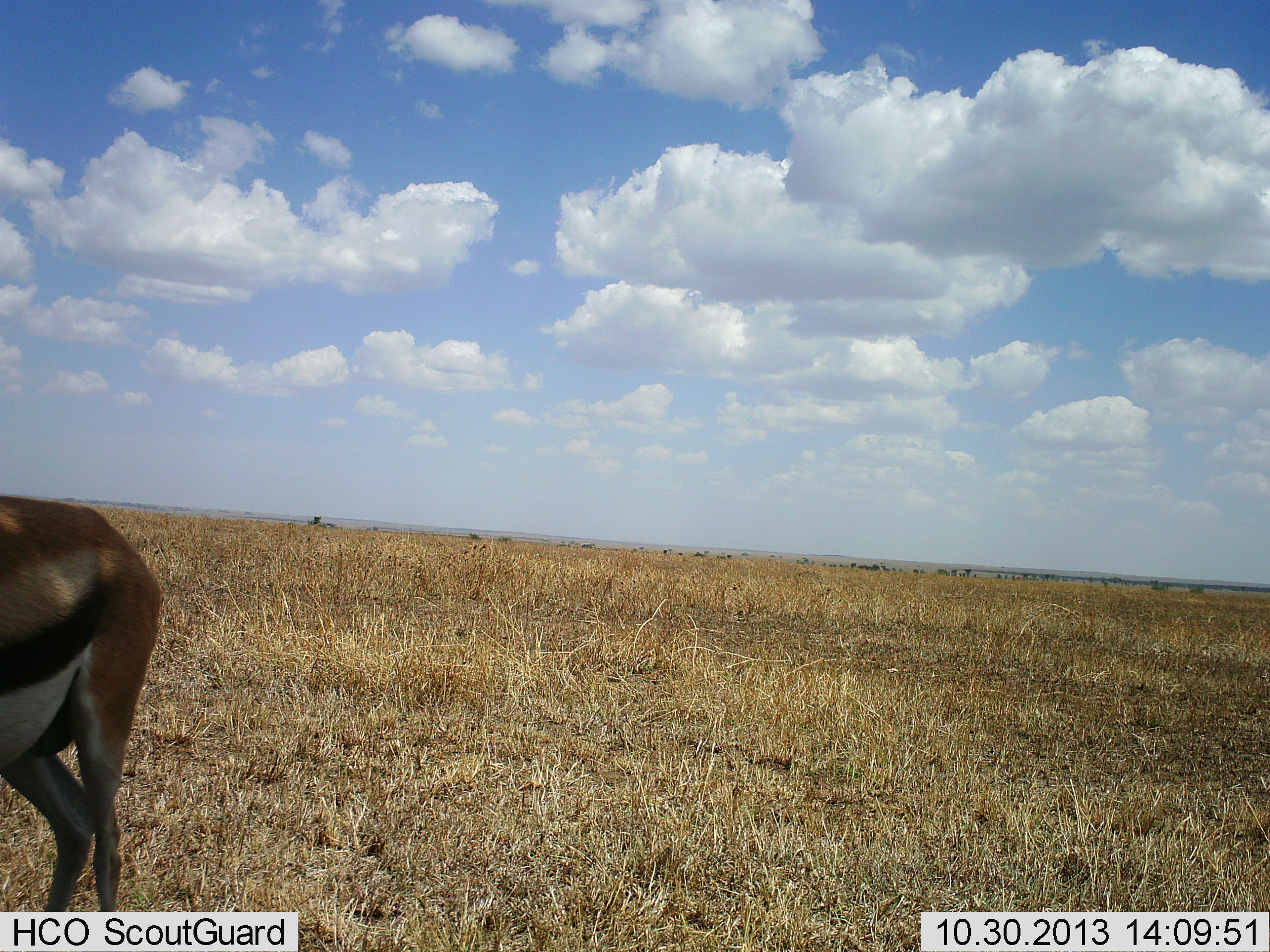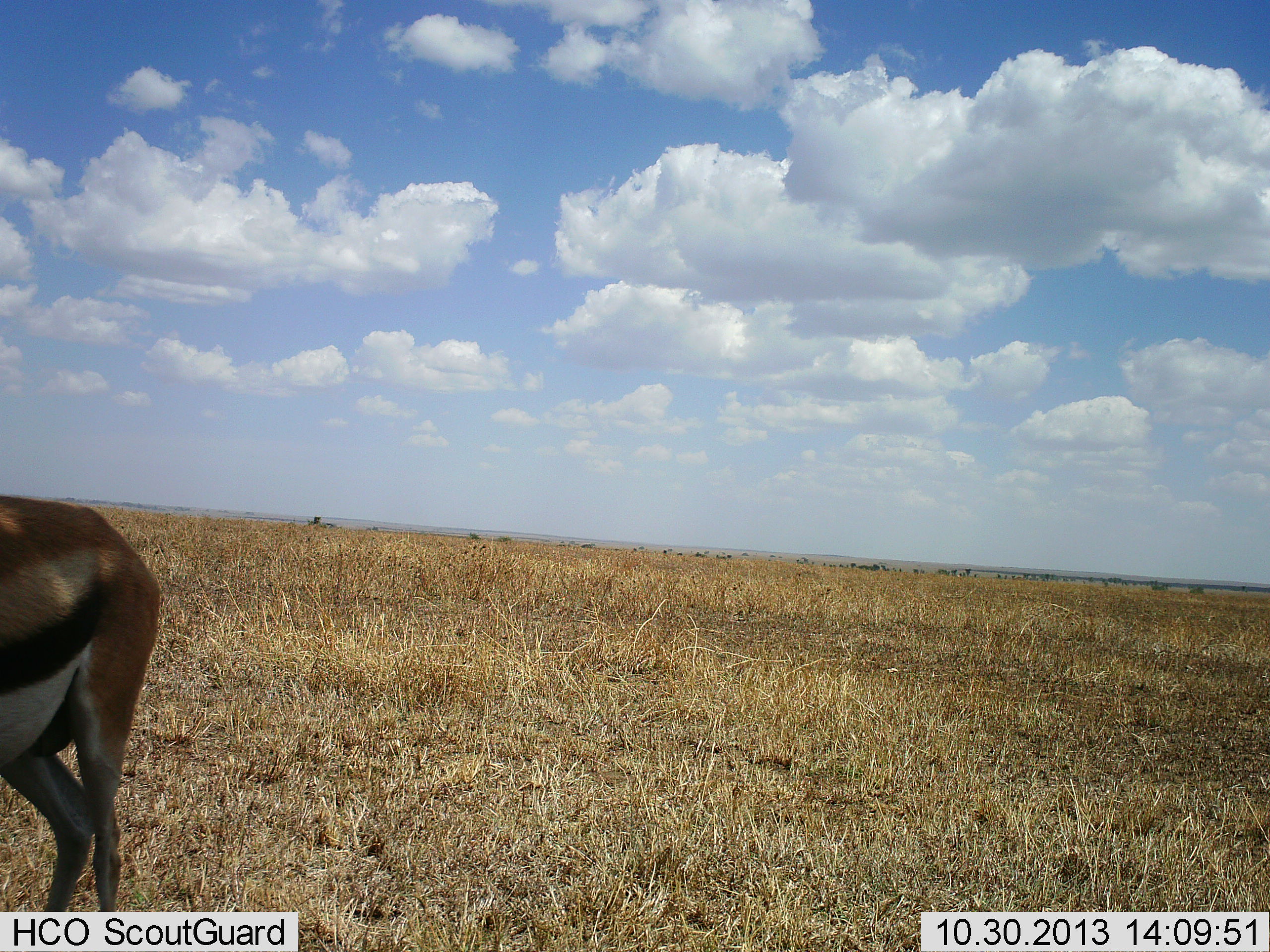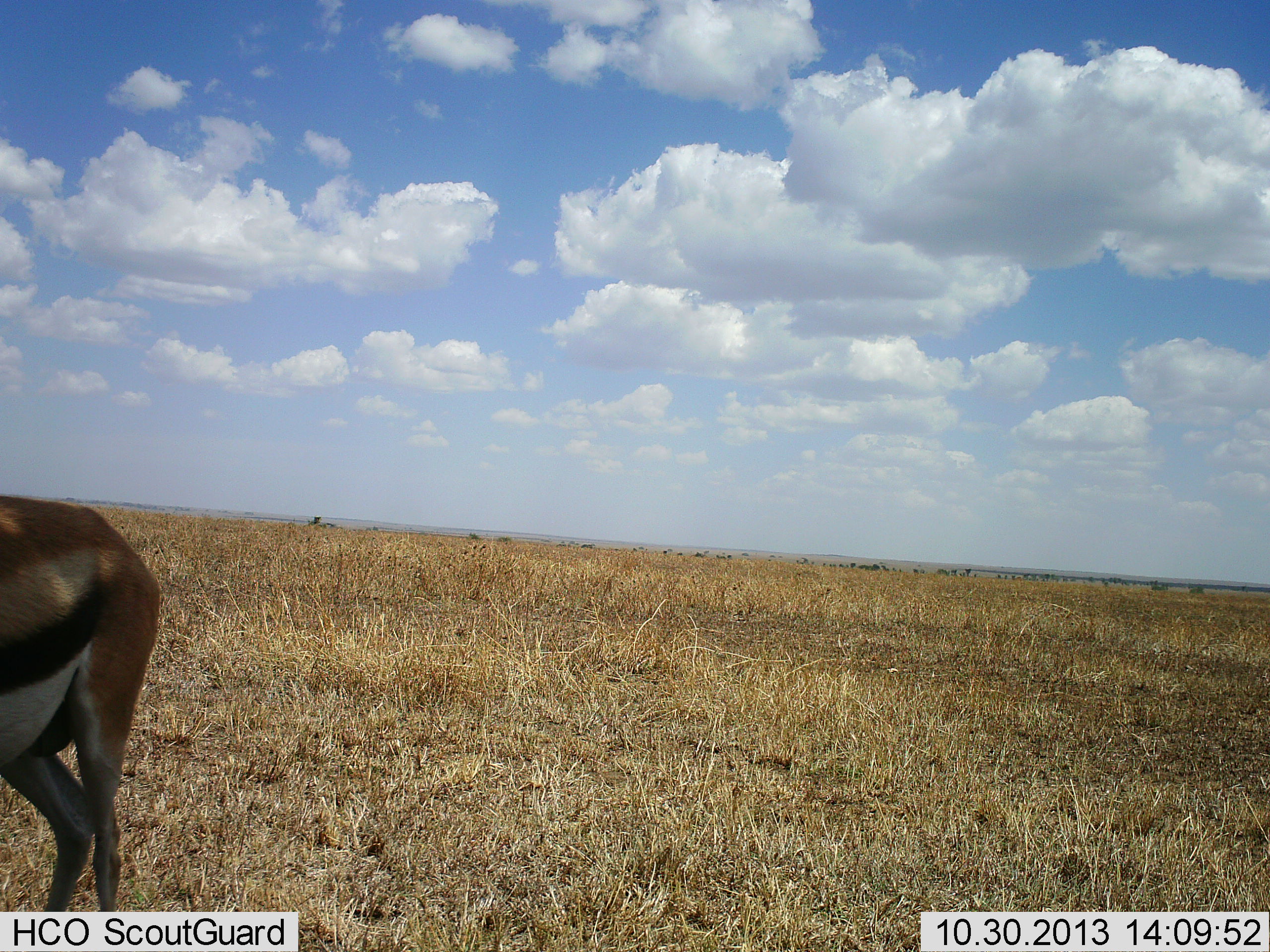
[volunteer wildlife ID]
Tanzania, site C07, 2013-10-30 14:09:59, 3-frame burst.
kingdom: Animalia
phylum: Chordata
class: Mammalia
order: Artiodactyla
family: Bovidae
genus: Eudorcas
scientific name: Eudorcas thomsonii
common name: thomson's gazelle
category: gazellethomsons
Gazellethomsons (thomson's gazelle) (Eudorcas thomsonii), count 1. Behavior (volunteer vote fractions): standing 100%, resting 0%, moving 0%, interacting 0%. Young present (vote fraction): 0%. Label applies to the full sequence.